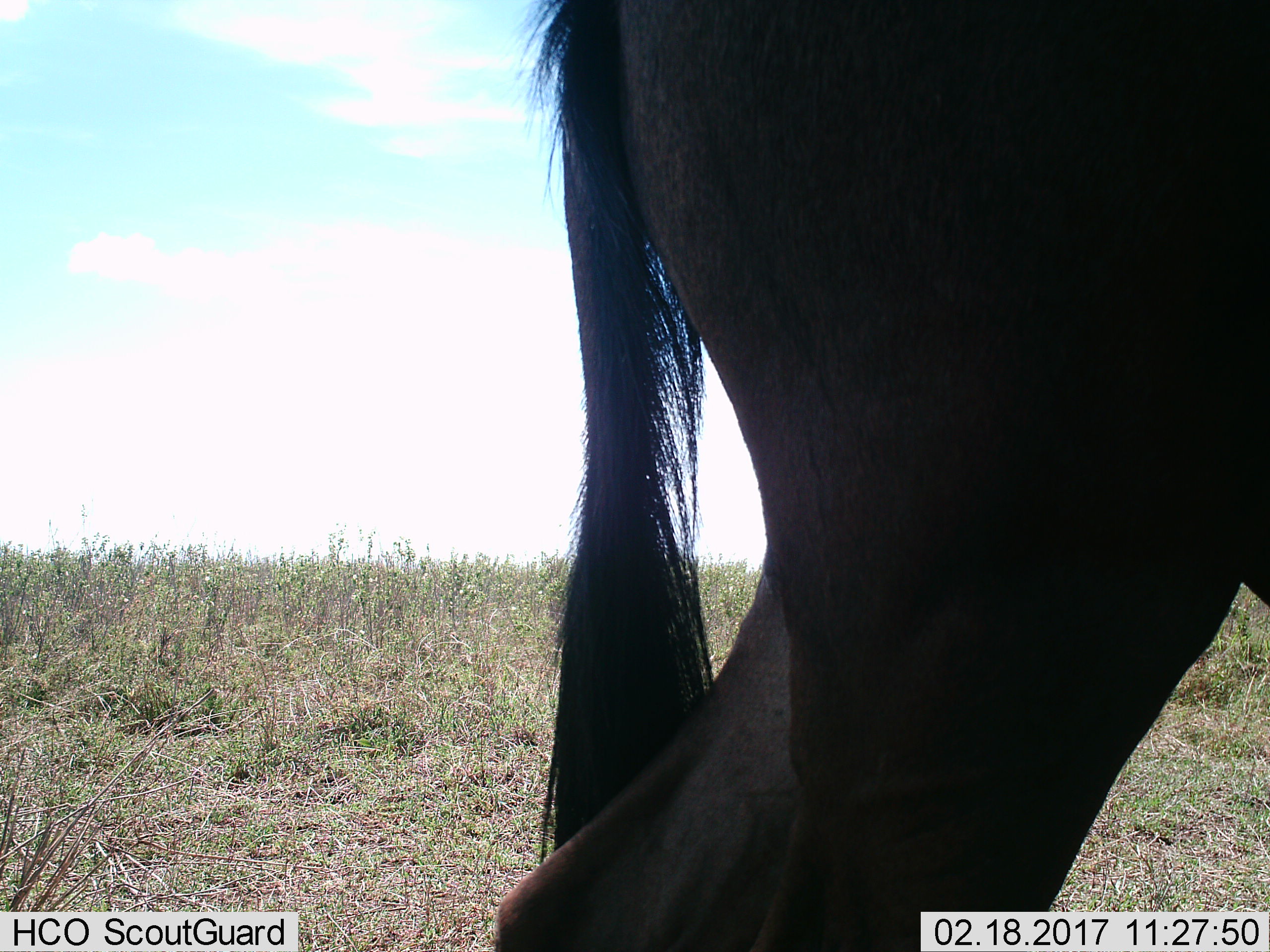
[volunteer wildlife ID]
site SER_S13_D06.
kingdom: Animalia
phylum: Chordata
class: Mammalia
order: Artiodactyla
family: Bovidae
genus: Connochaetes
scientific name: Connochaetes taurinus taurinus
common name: blue wildebeest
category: wildebeestblue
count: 1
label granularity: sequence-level